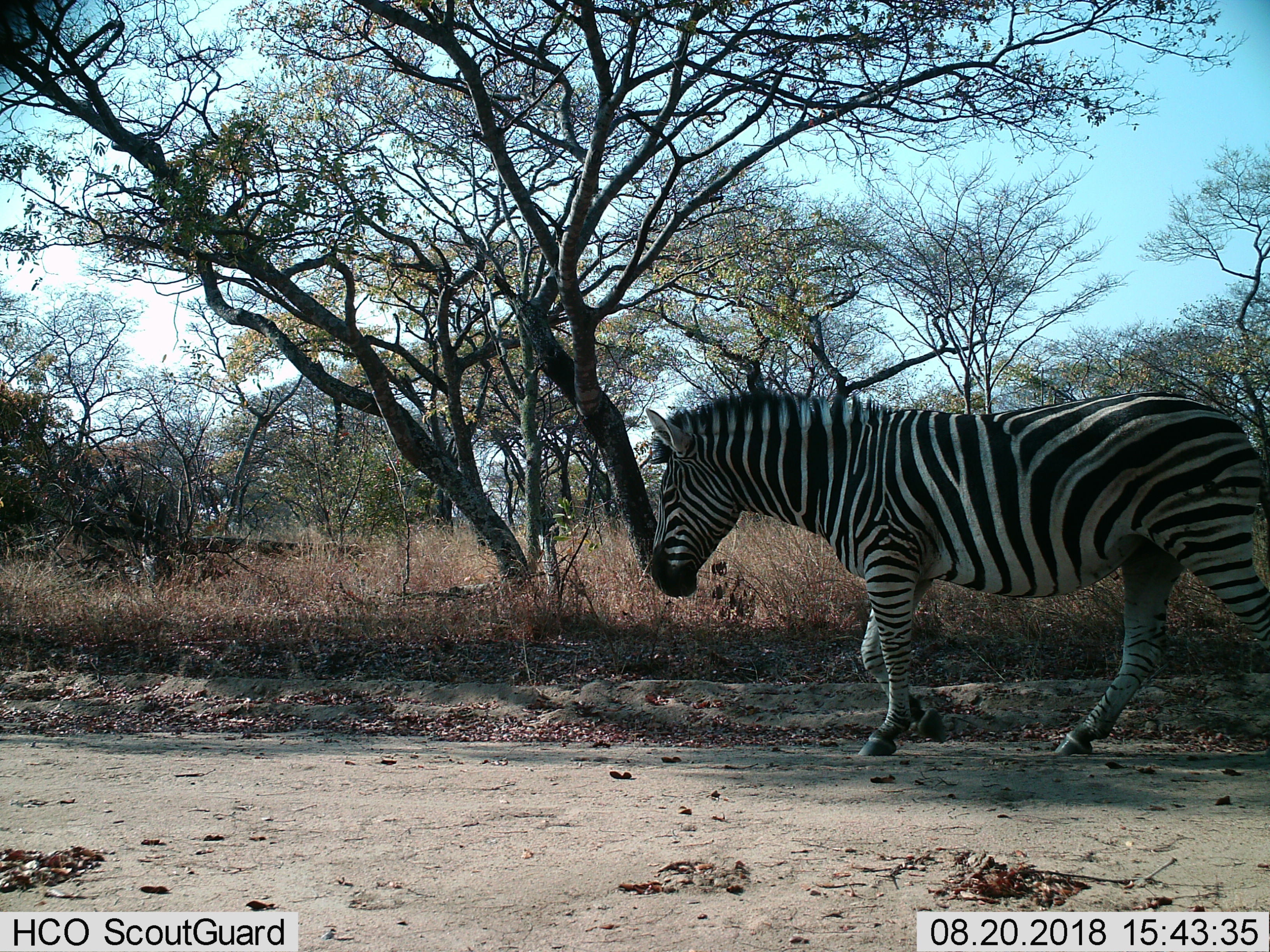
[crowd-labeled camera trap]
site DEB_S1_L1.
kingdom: Animalia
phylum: Chordata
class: Mammalia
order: Perissodactyla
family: Equidae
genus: Equus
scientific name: Equus quagga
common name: plains zebra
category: zebraplains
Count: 1.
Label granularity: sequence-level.